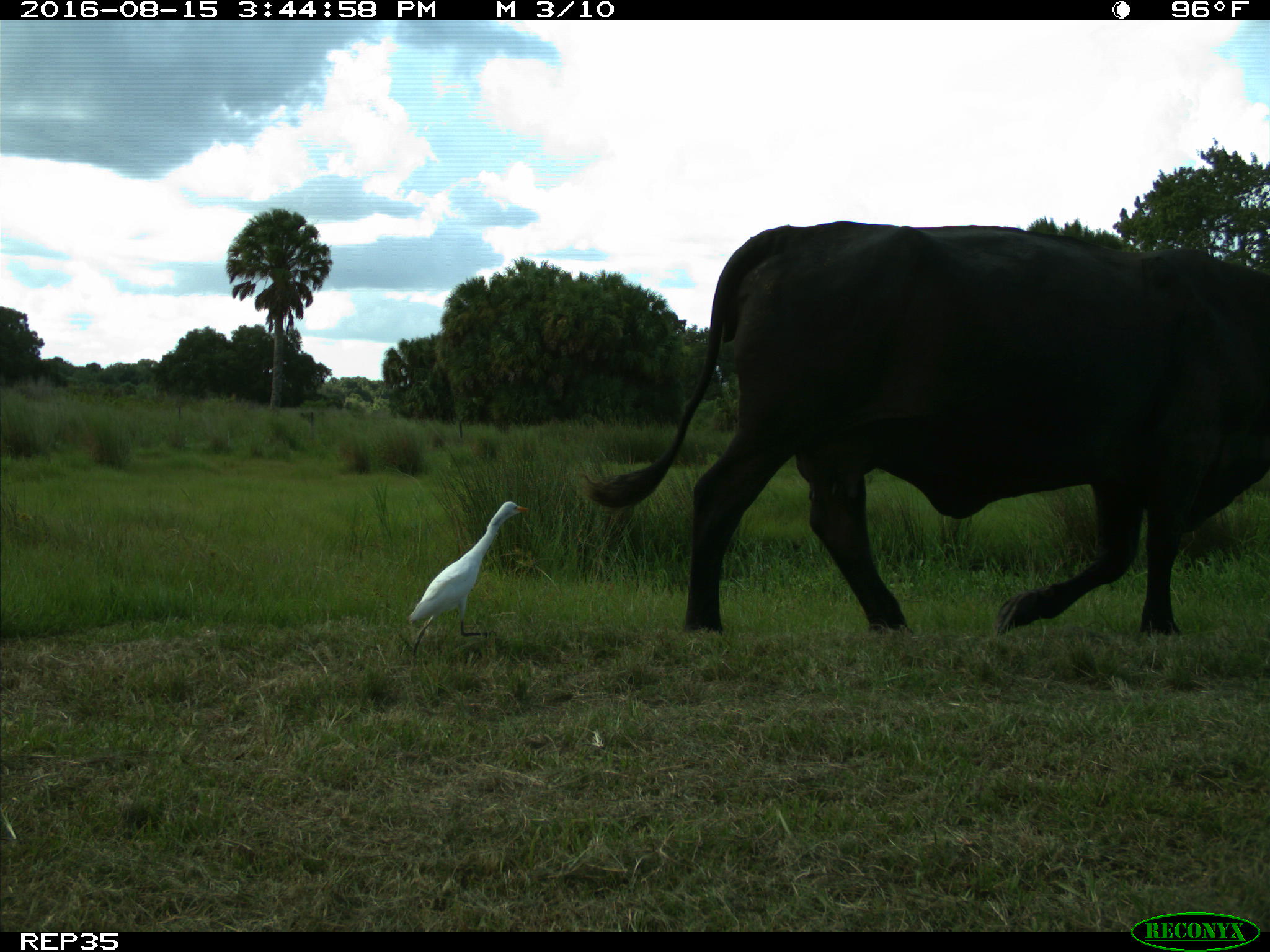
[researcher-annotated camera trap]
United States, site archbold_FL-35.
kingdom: Animalia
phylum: Chordata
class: Mammalia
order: Artiodactyla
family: Bovidae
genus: Bos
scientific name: Bos taurus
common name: domestic cow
Bos taurus (domestic cow).